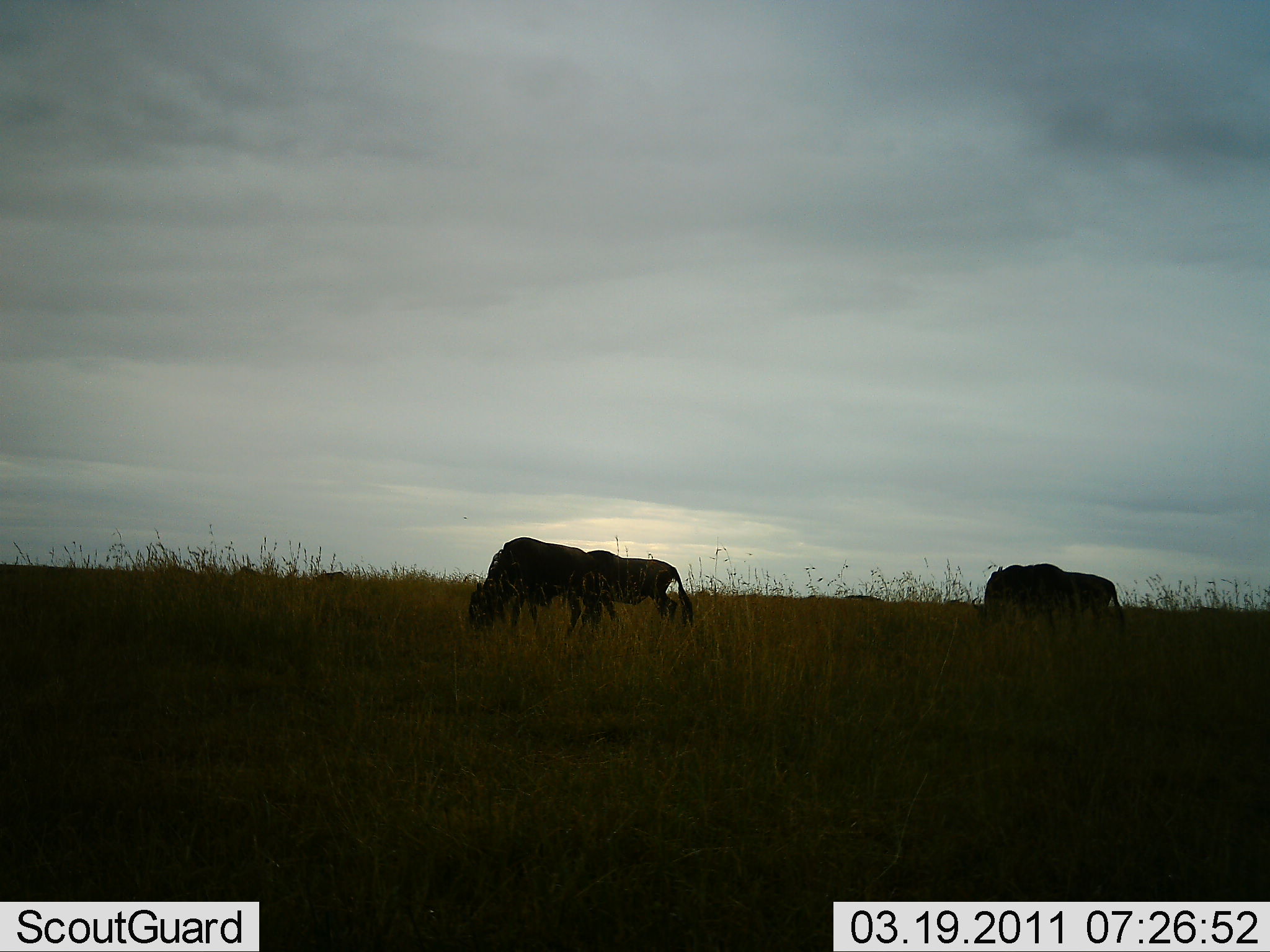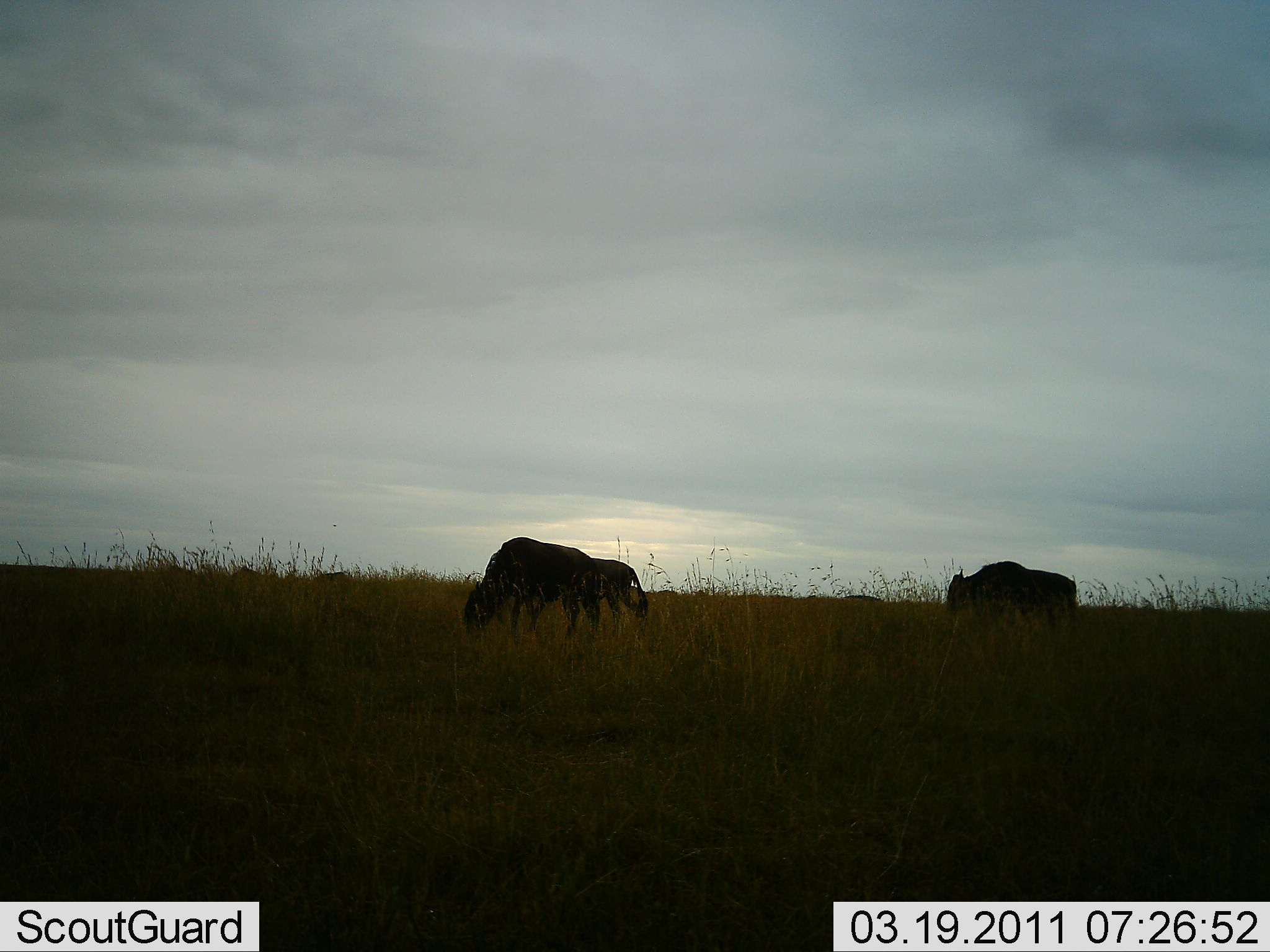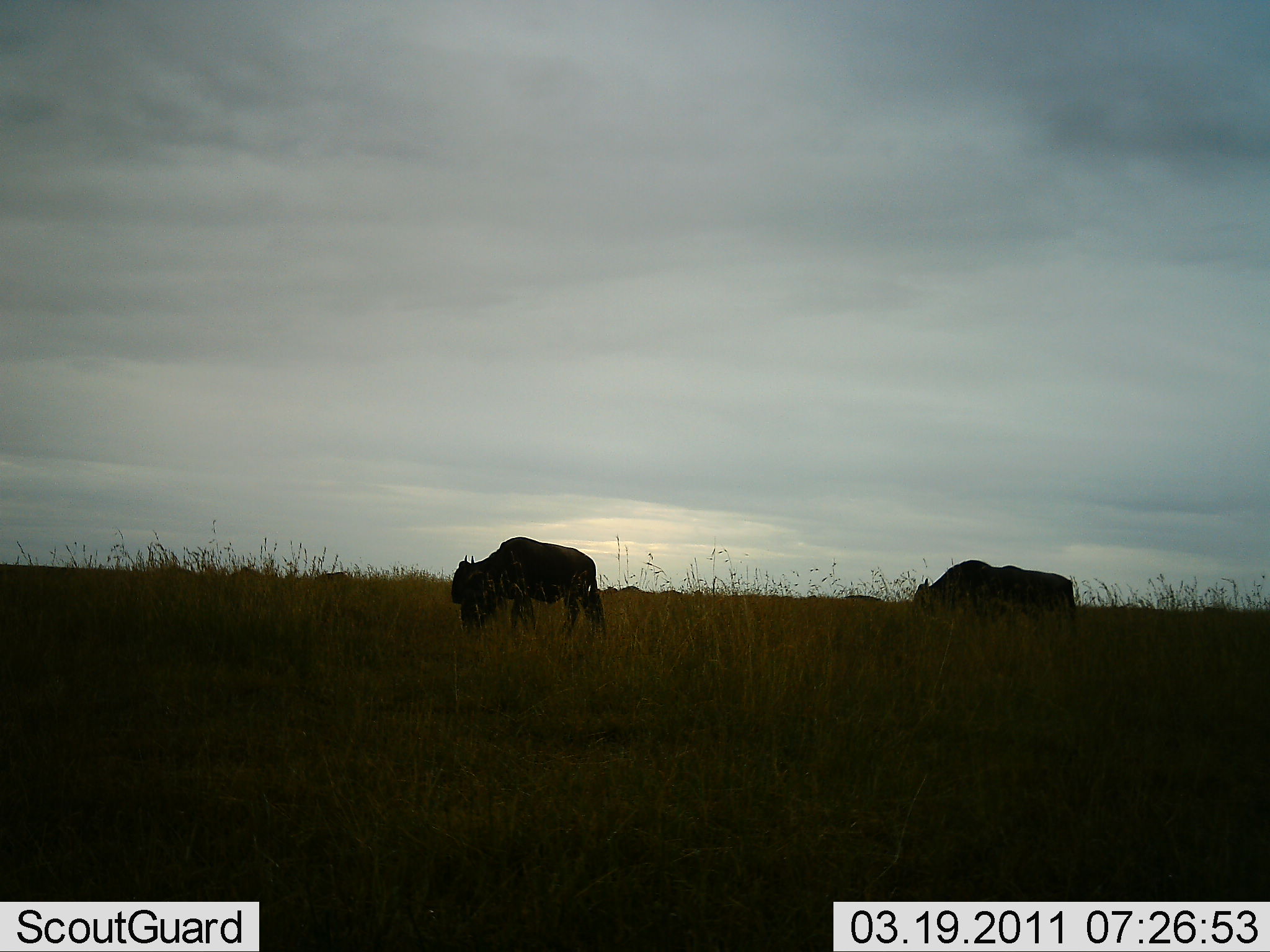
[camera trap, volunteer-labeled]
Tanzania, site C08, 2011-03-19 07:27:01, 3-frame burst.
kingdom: Animalia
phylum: Chordata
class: Mammalia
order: Artiodactyla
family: Bovidae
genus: Connochaetes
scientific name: Connochaetes taurinus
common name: blue wildebeest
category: wildebeest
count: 4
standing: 20%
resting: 0%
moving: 50%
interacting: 0%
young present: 0%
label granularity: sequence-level